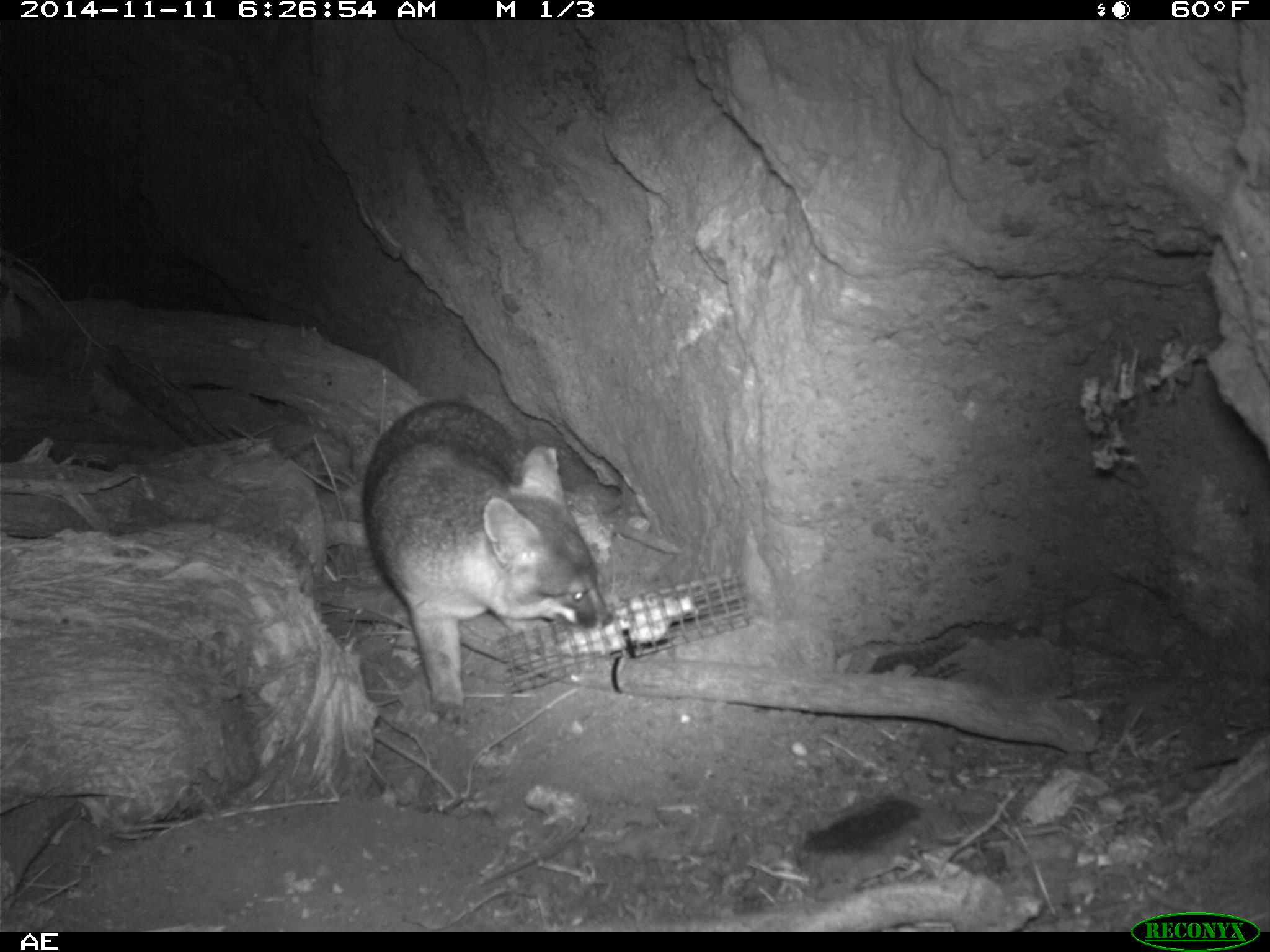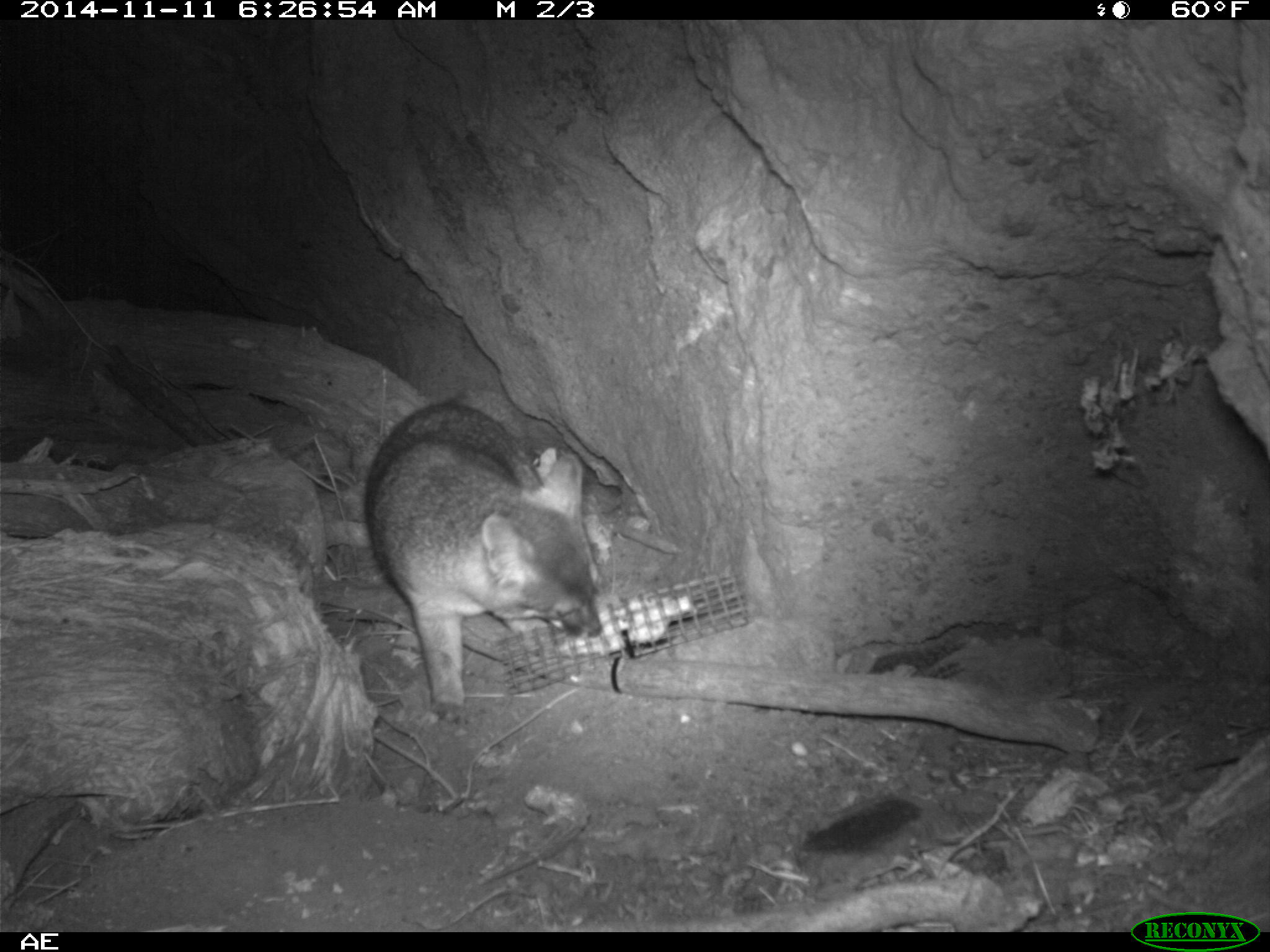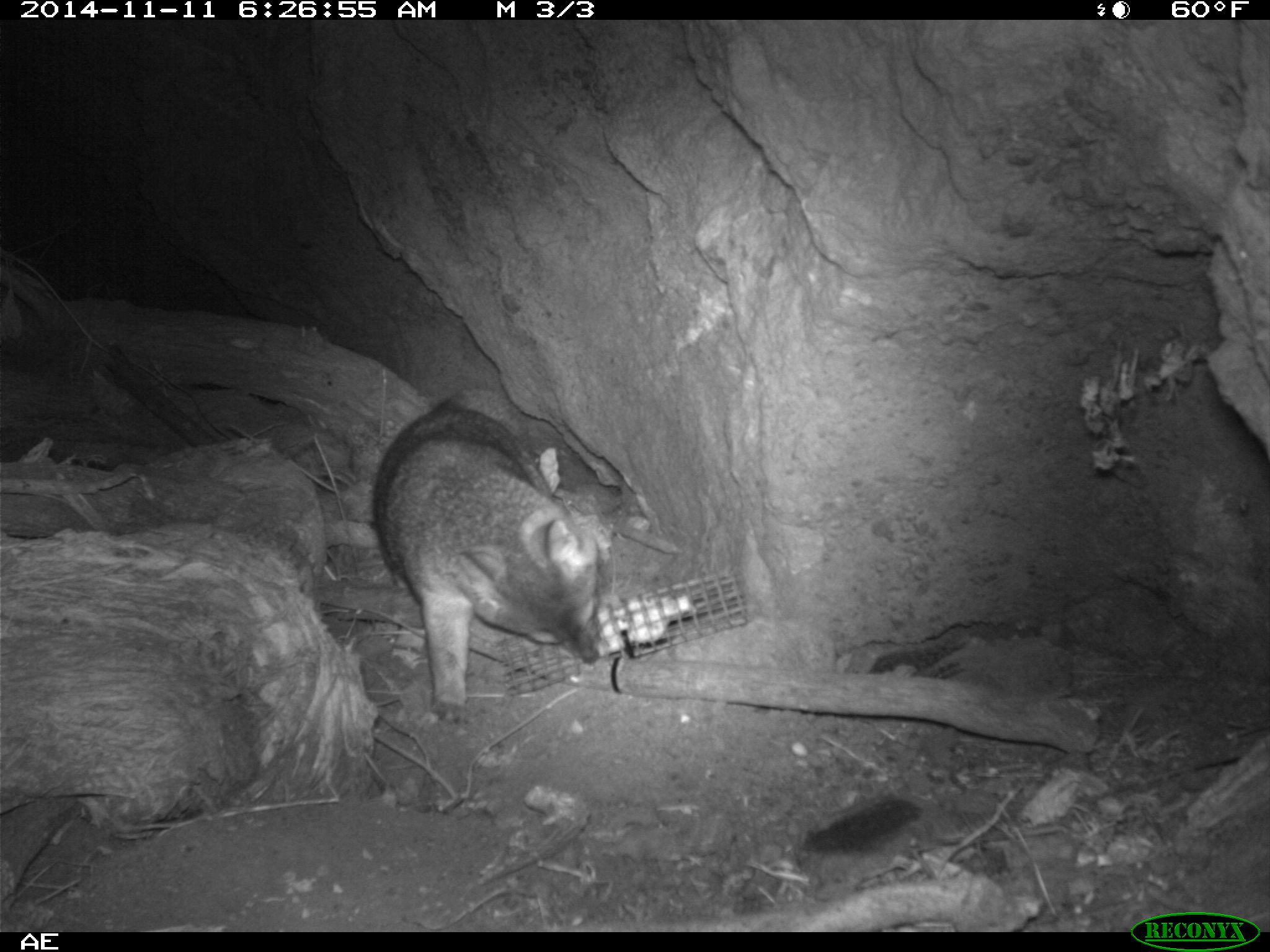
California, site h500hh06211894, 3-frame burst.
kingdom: Animalia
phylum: Chordata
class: Mammalia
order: Carnivora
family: Canidae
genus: Urocyon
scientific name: Urocyon littoralis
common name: island fox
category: fox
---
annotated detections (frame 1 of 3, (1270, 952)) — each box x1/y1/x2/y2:
fox: 361/399/614/725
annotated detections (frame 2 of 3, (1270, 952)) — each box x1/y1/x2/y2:
fox: 366/398/602/707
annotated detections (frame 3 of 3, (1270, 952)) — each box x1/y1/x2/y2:
fox: 370/384/611/725